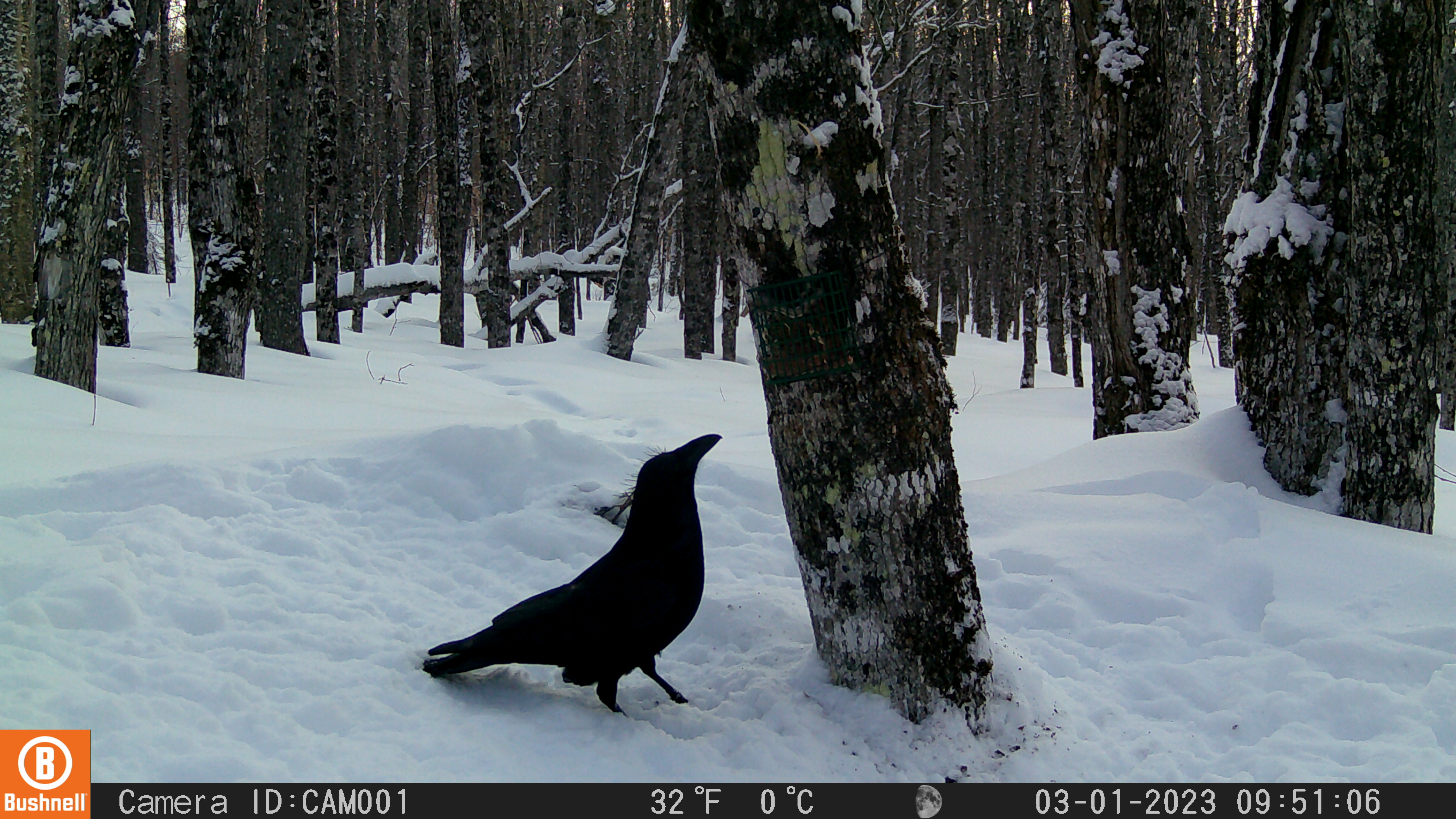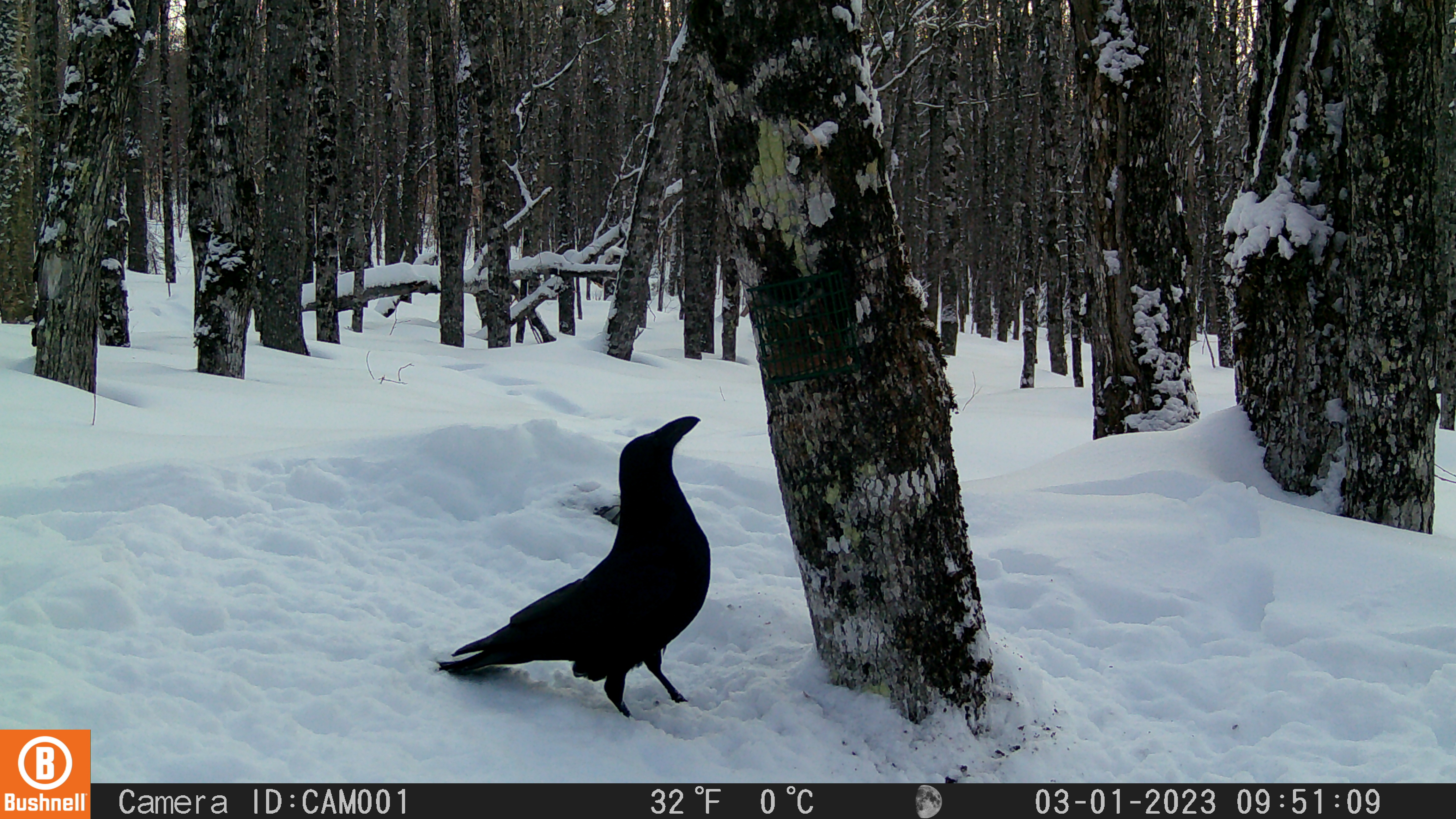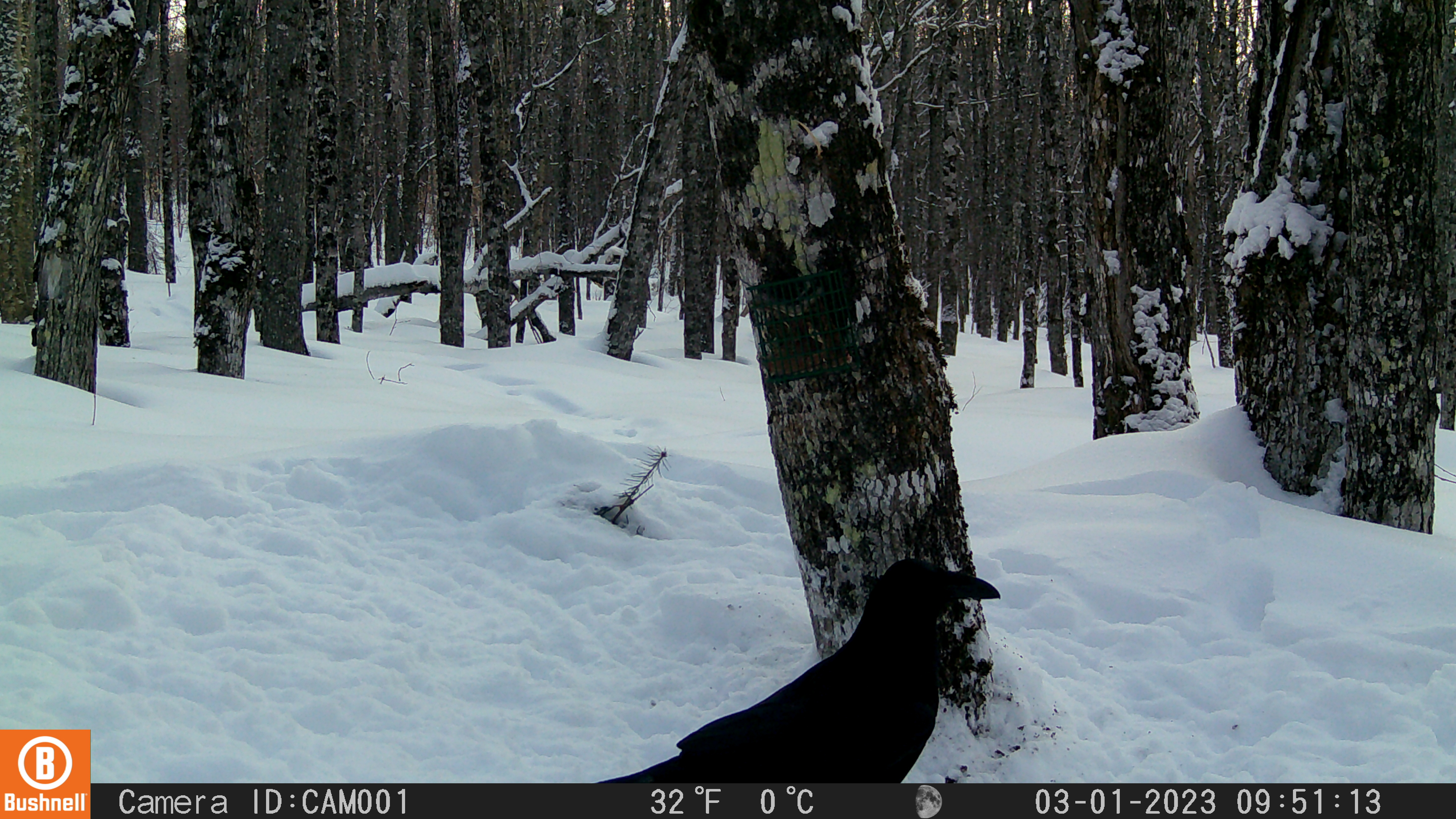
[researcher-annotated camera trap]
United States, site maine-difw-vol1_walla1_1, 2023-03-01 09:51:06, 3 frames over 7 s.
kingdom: Animalia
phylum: Chordata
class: Aves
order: Passeriformes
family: Corvidae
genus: Corvus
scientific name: Corvus corax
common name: common raven